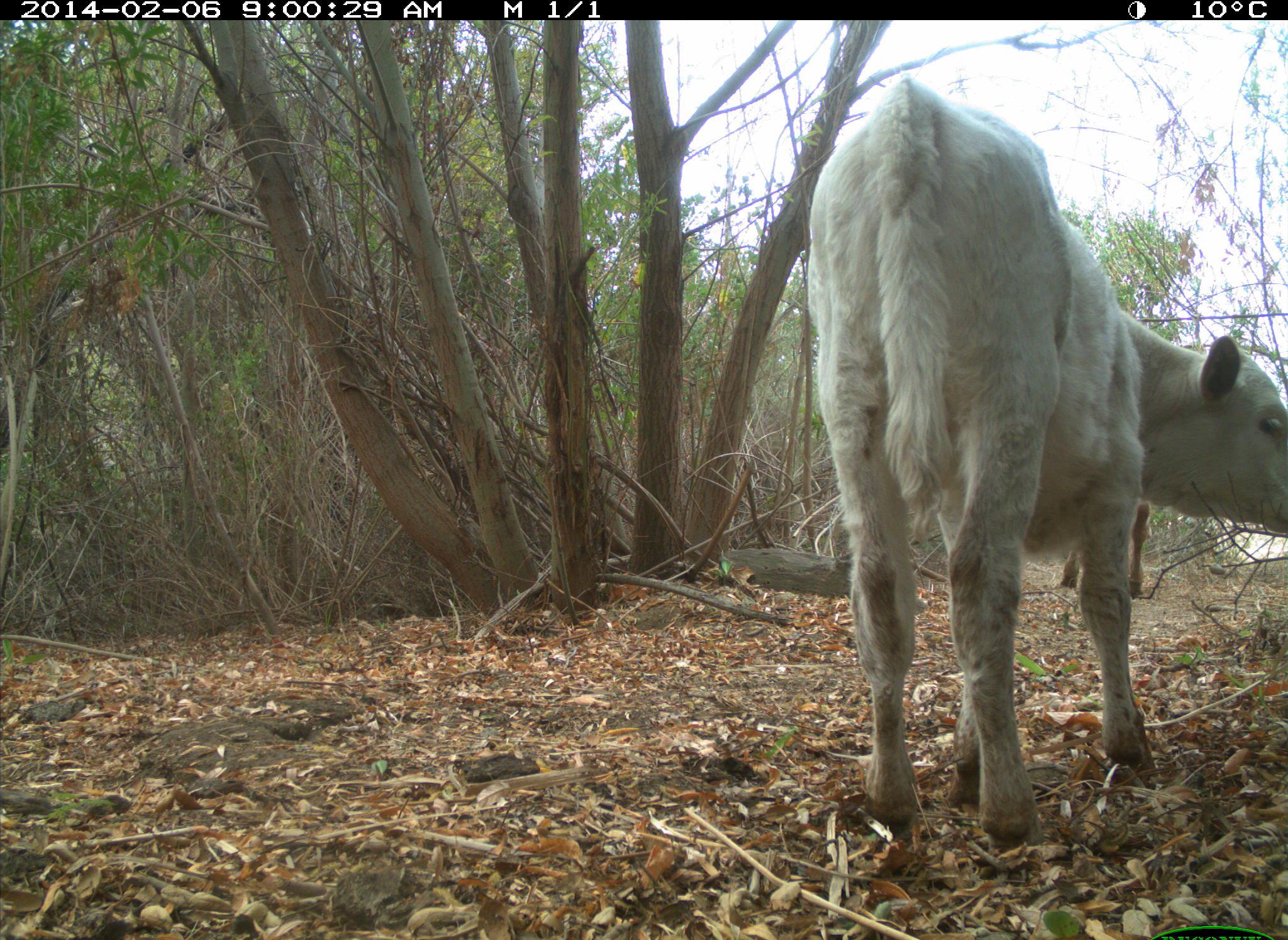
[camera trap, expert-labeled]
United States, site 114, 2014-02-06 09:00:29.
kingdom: Animalia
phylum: Chordata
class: Mammalia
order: Artiodactyla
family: Bovidae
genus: Bos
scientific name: Bos taurus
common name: cow